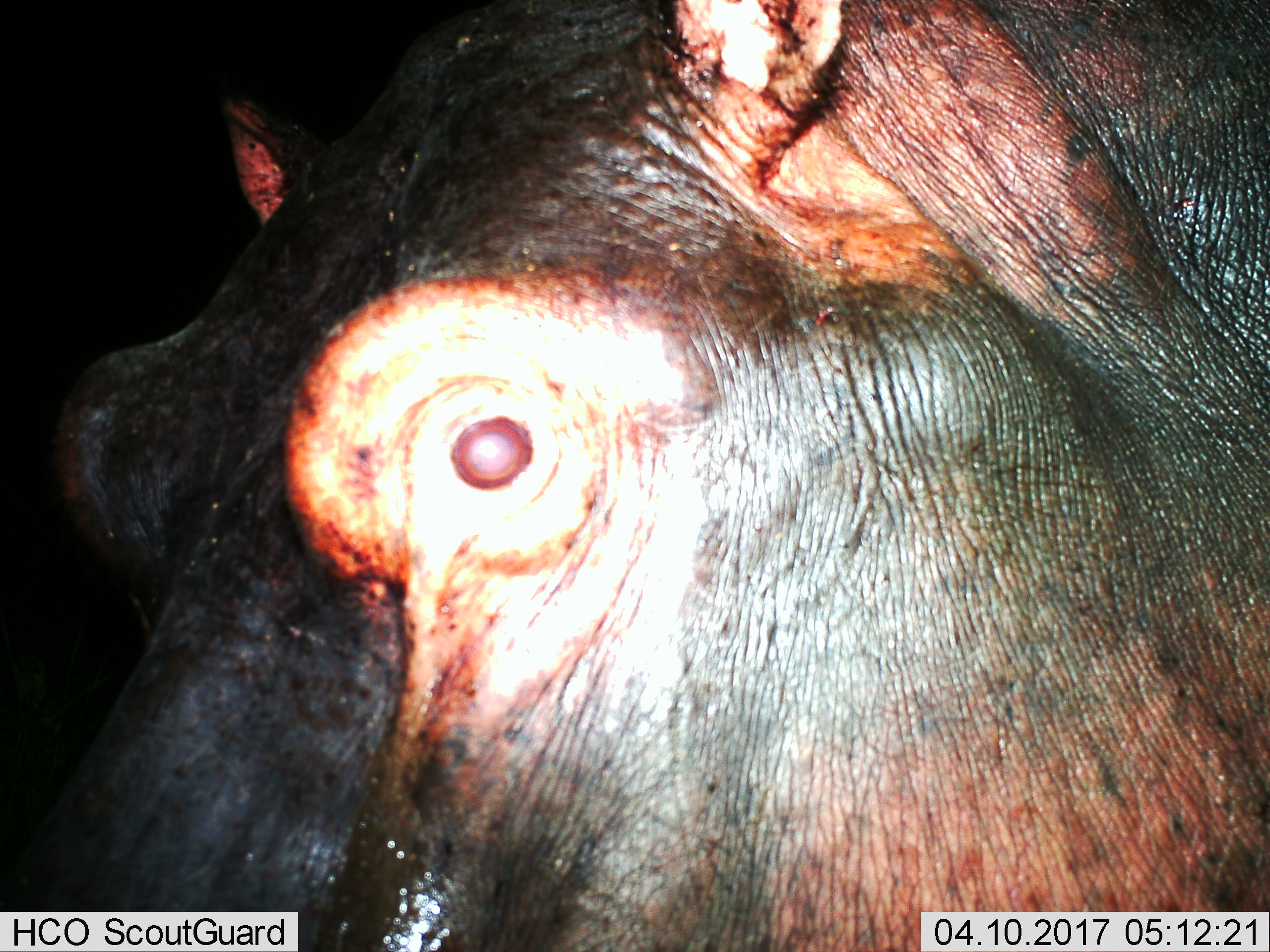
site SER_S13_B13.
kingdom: Animalia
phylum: Chordata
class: Mammalia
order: Artiodactyla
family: Hippopotamidae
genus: Hippopotamus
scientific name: Hippopotamus amphibius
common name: hippopotamus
Hippopotamus (Hippopotamus amphibius), count 1. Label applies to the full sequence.